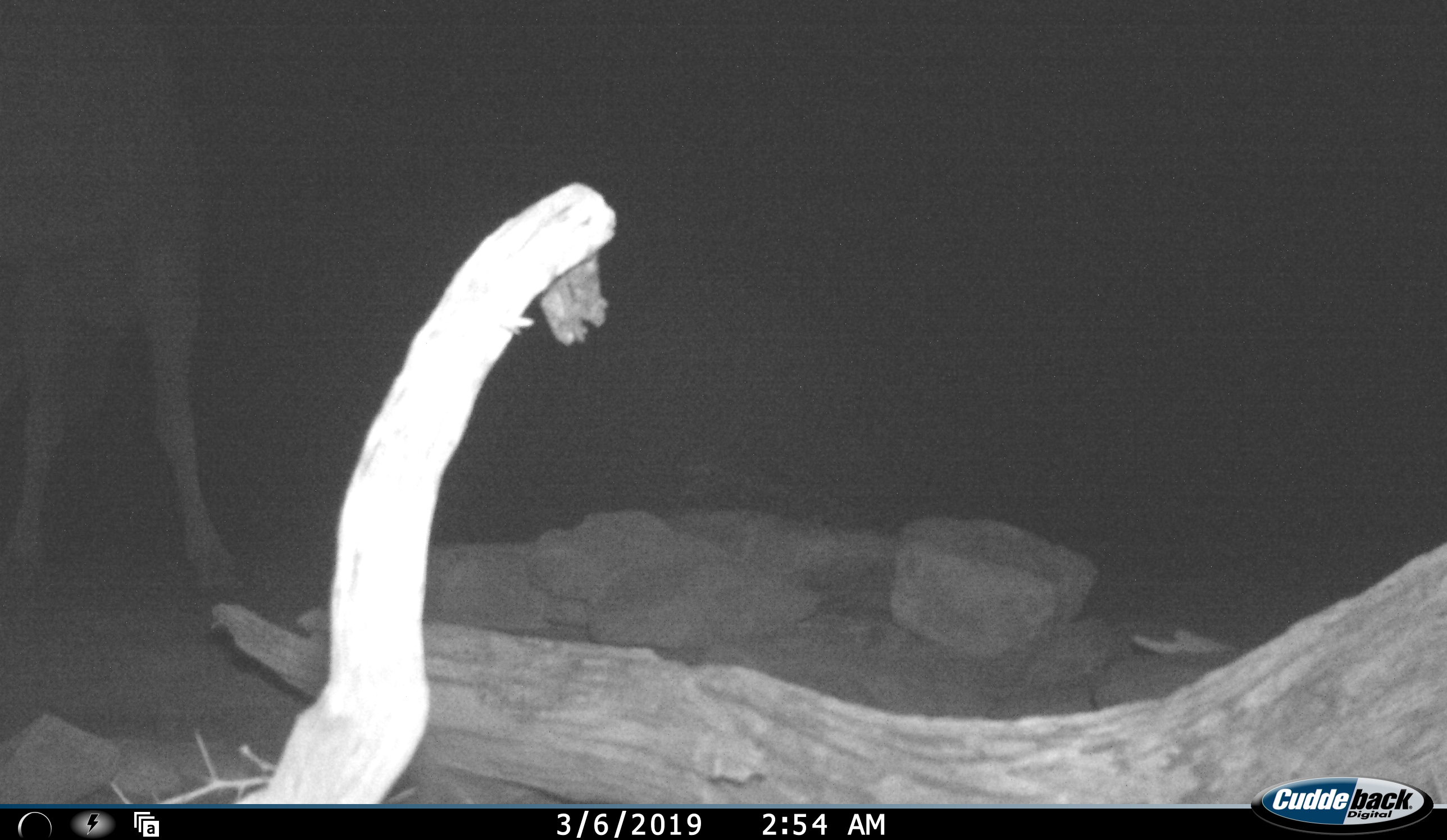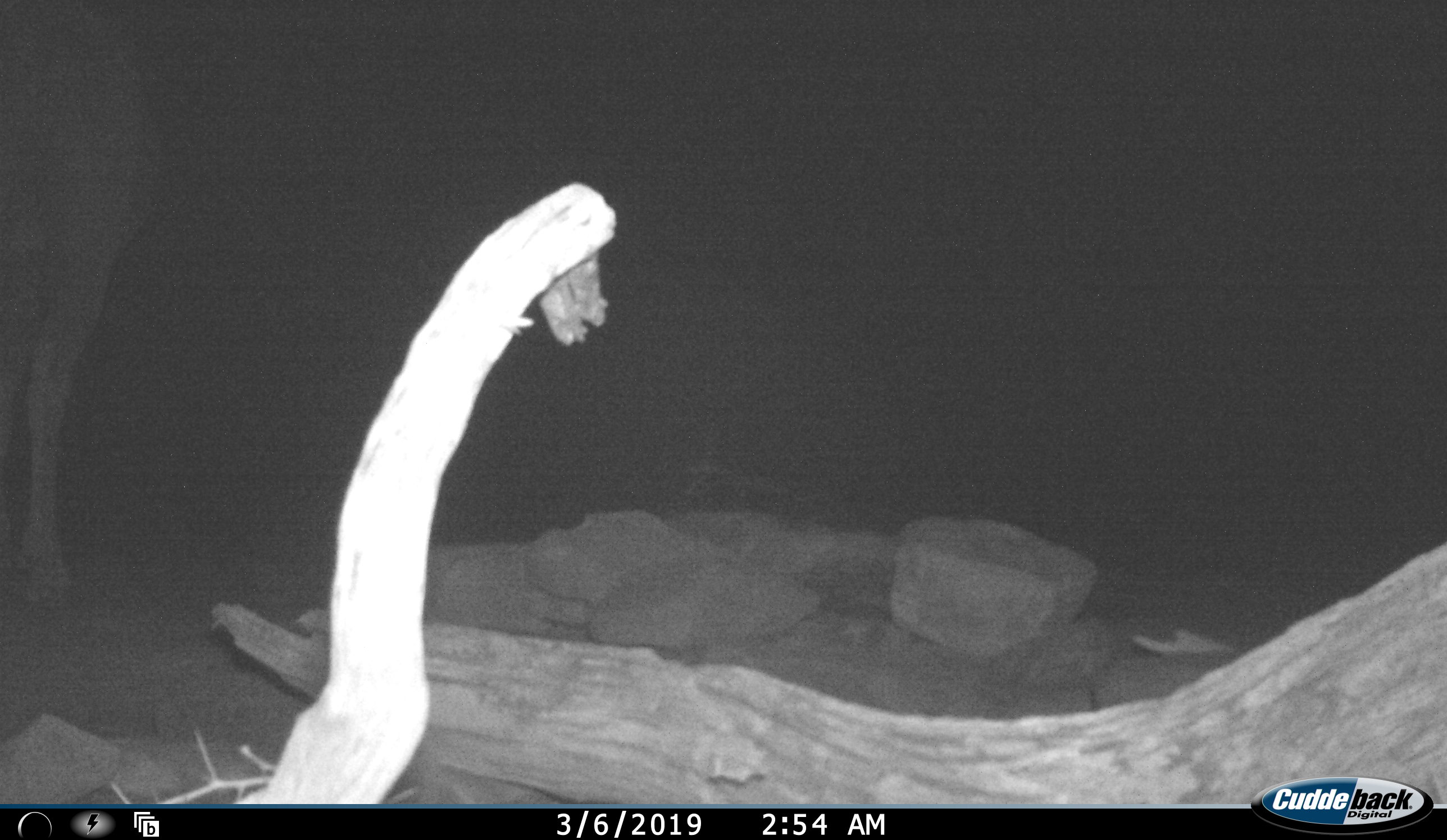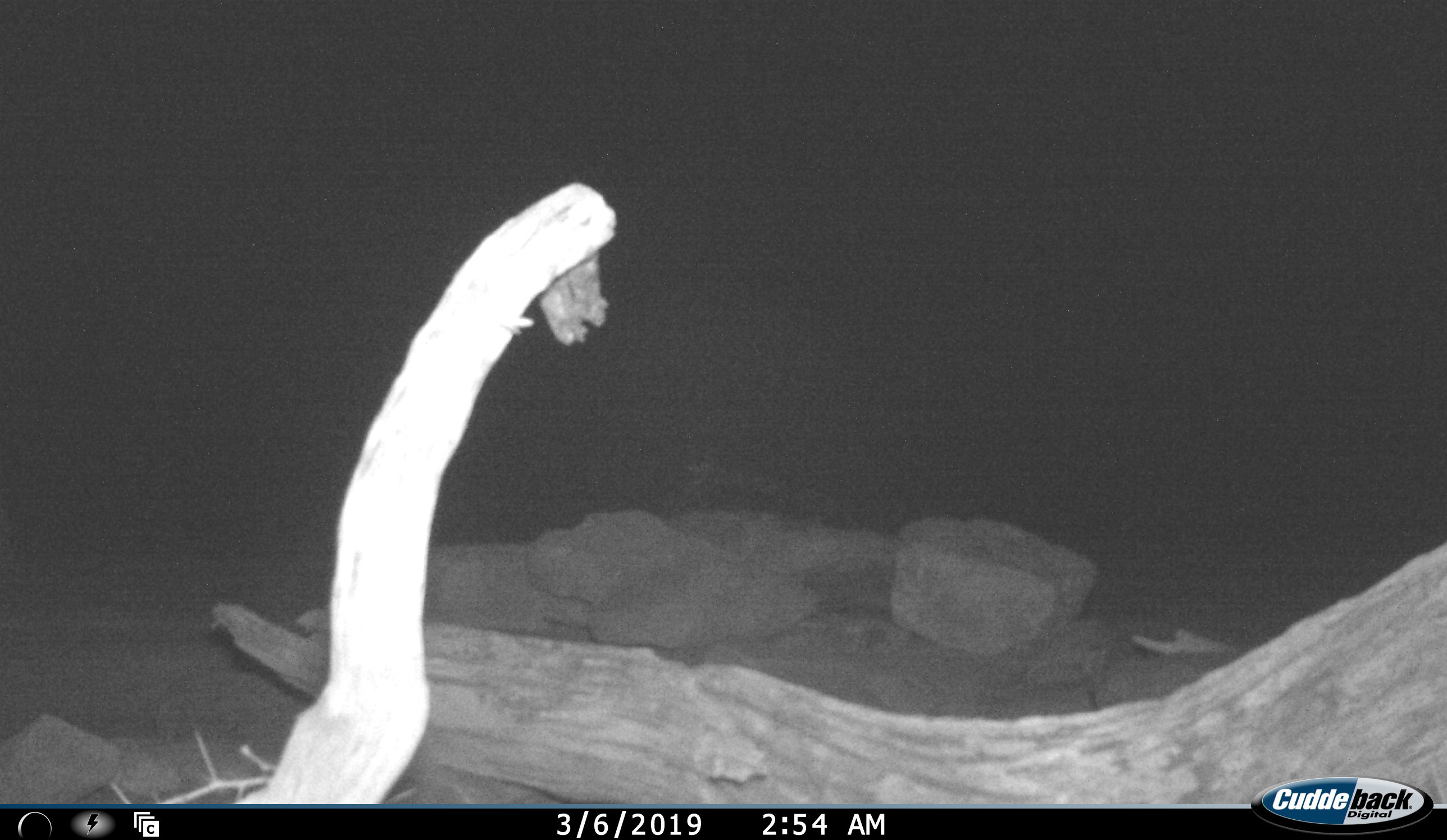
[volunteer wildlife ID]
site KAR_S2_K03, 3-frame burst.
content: unidentified animal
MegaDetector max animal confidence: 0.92